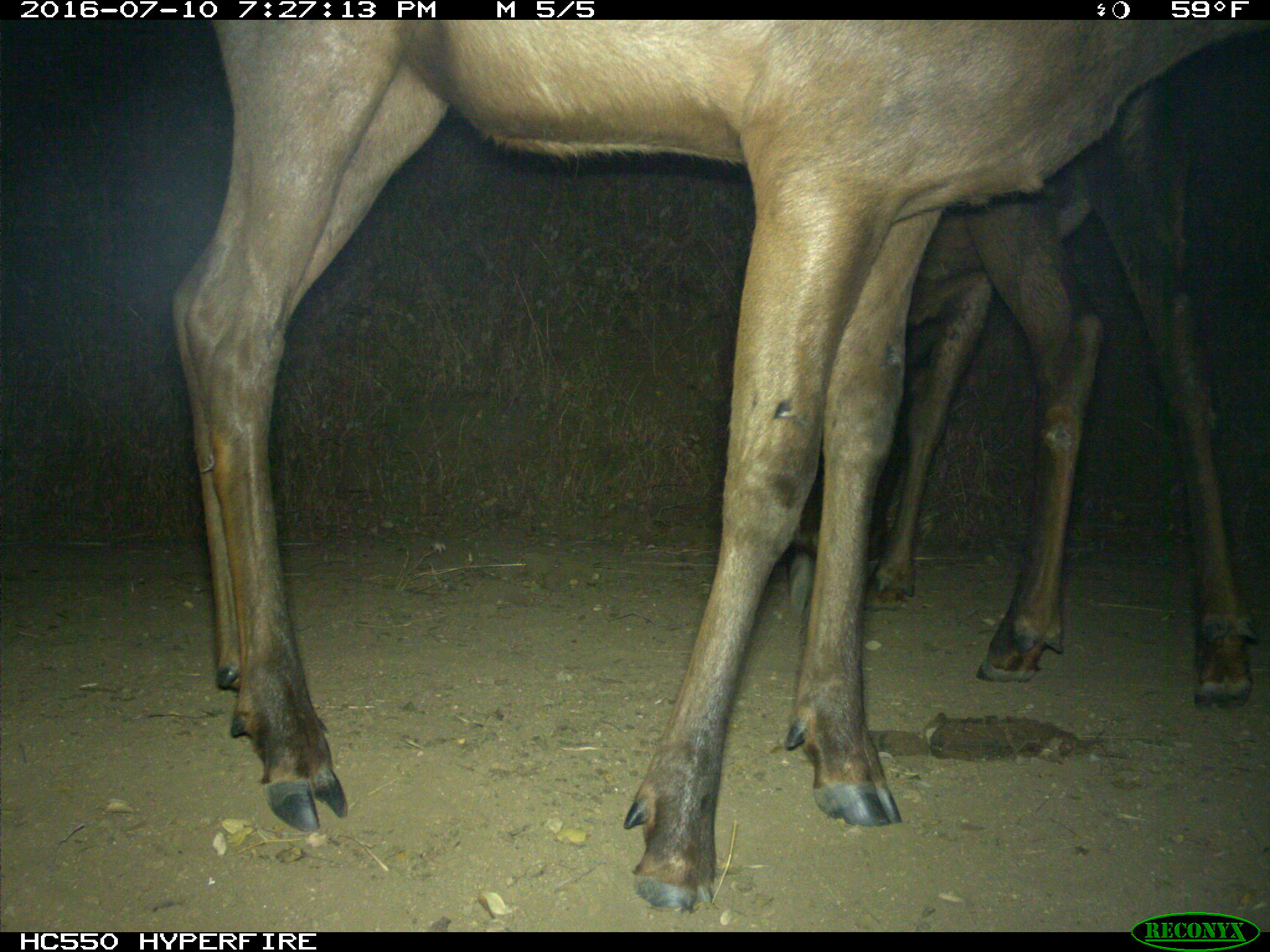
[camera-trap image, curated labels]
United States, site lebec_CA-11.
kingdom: Animalia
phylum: Chordata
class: Mammalia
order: Artiodactyla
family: Cervidae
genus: Cervus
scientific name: Cervus canadensis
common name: elk